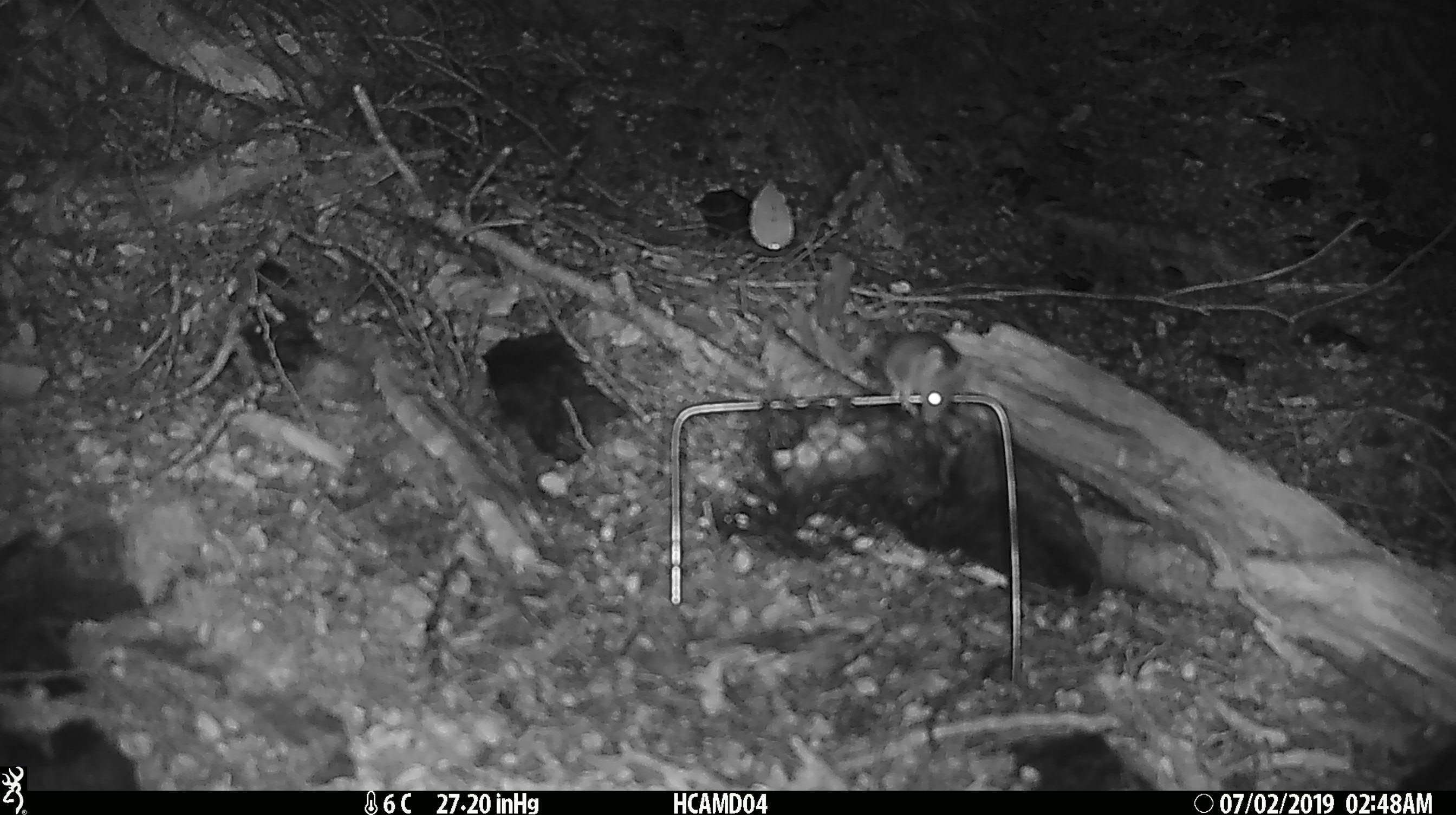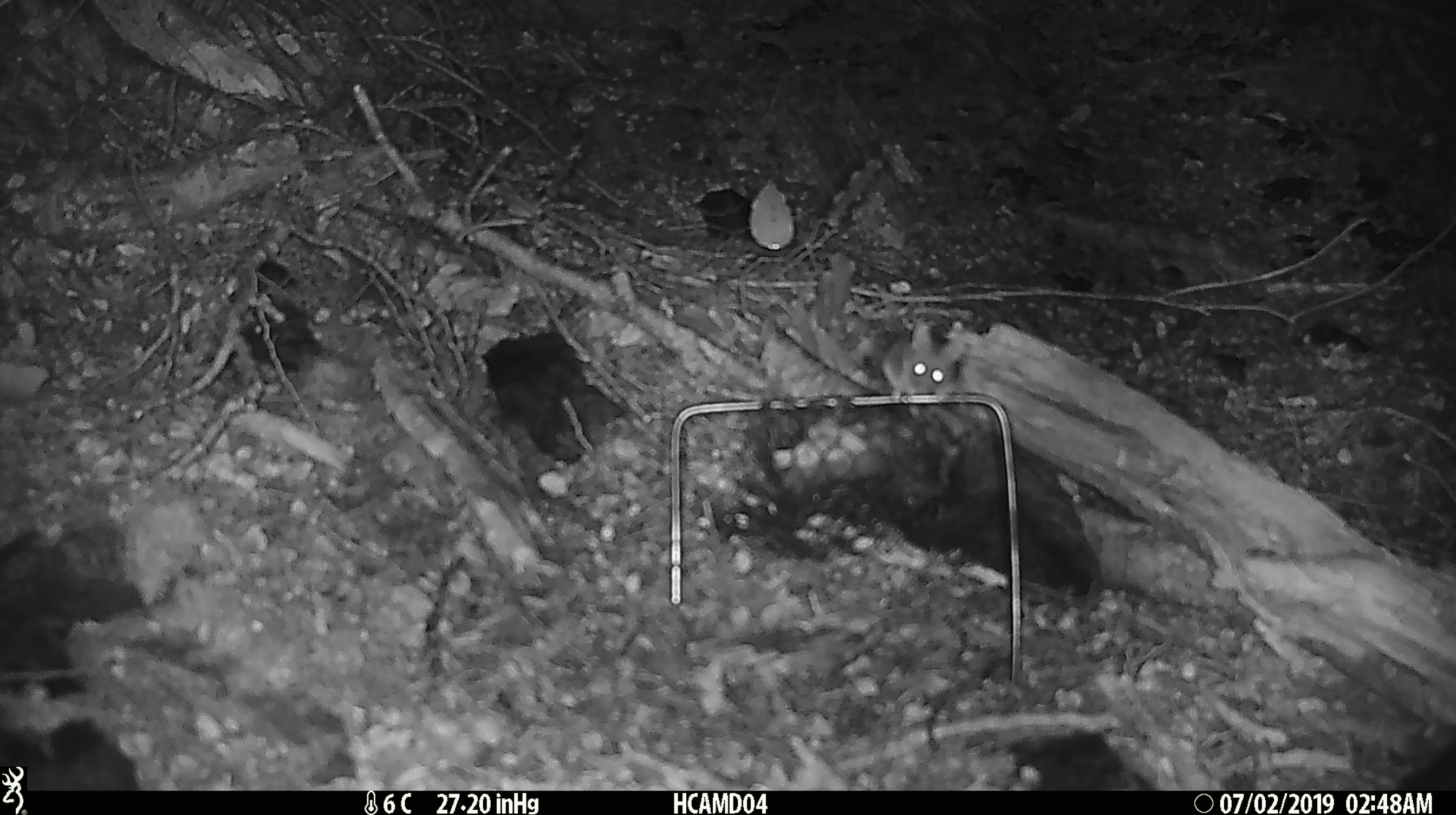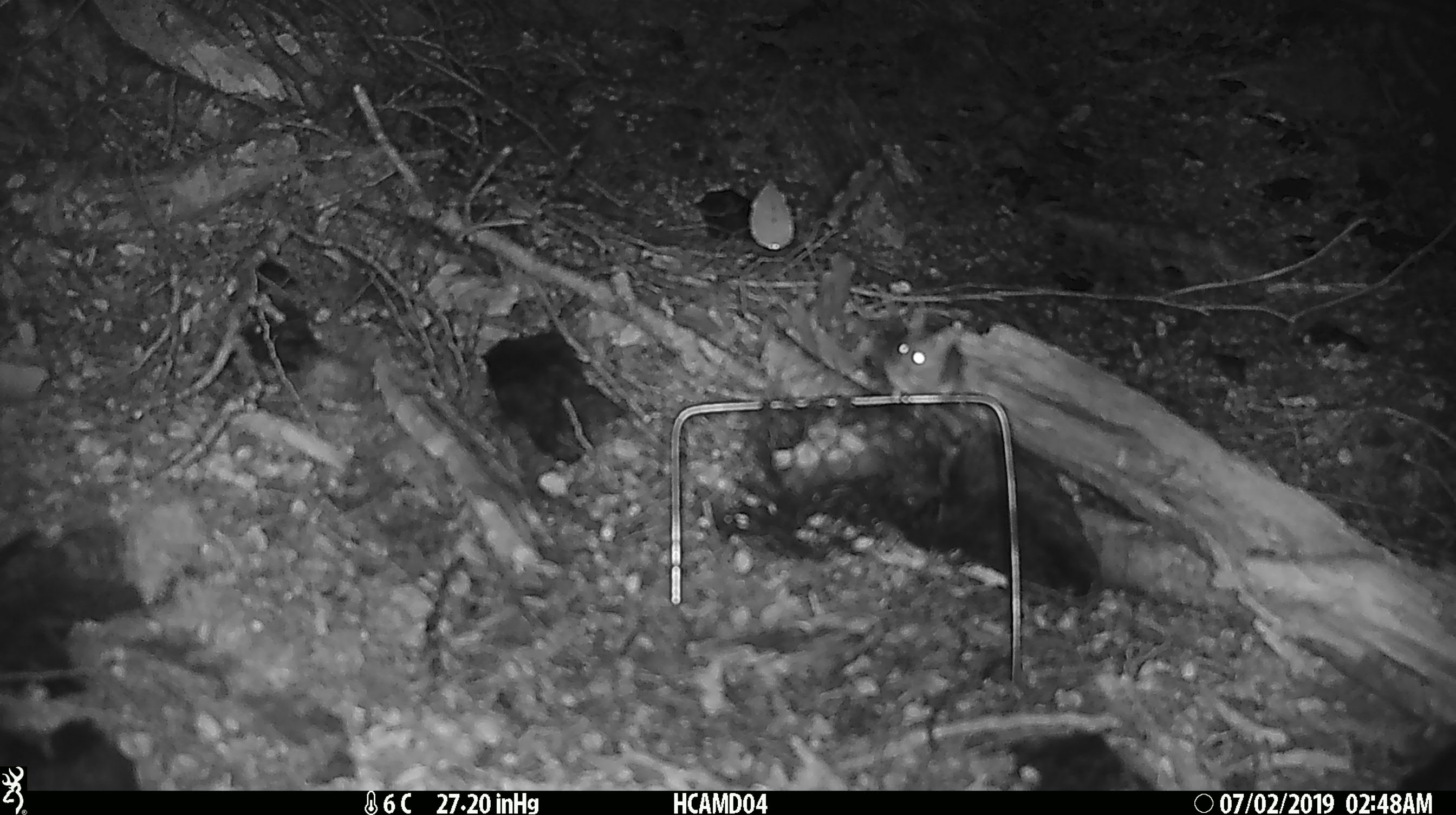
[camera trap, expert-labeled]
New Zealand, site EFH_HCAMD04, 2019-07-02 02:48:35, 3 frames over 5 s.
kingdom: Animalia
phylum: Chordata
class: Mammalia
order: Rodentia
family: Muridae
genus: Mus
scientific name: Mus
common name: mouse